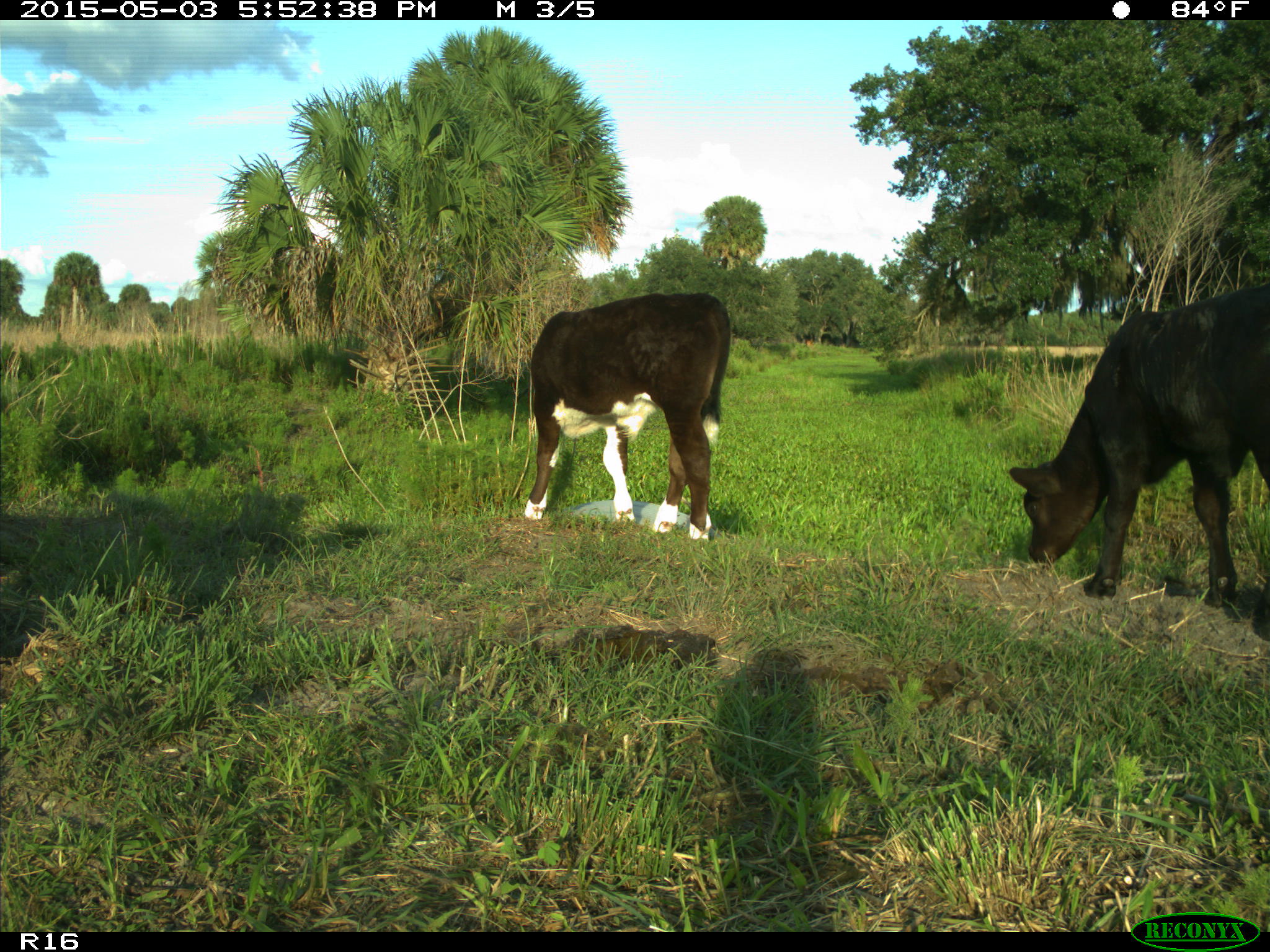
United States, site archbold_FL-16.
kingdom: Animalia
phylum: Chordata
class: Mammalia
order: Artiodactyla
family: Bovidae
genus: Bos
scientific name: Bos taurus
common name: domestic cow